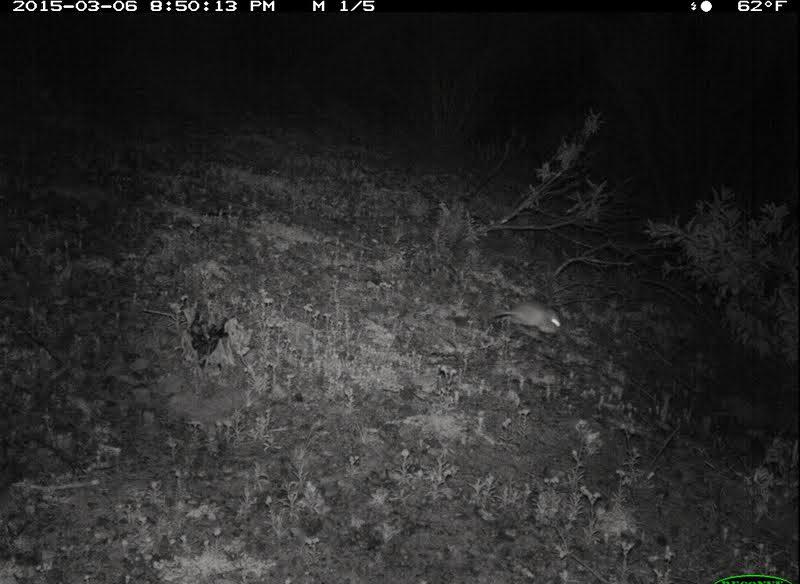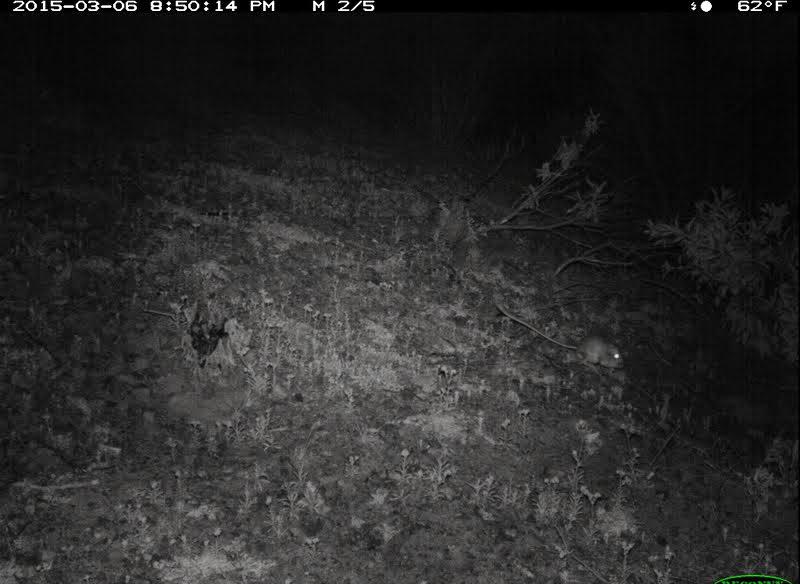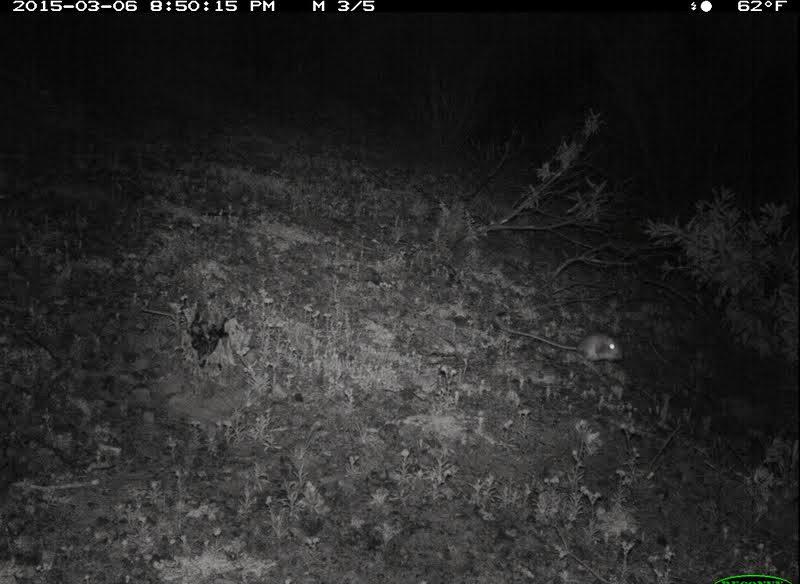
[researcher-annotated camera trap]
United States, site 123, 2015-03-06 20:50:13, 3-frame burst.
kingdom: Animalia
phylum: Chordata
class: Mammalia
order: Rodentia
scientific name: Rodentia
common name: rodent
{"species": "rodent (Rodentia)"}